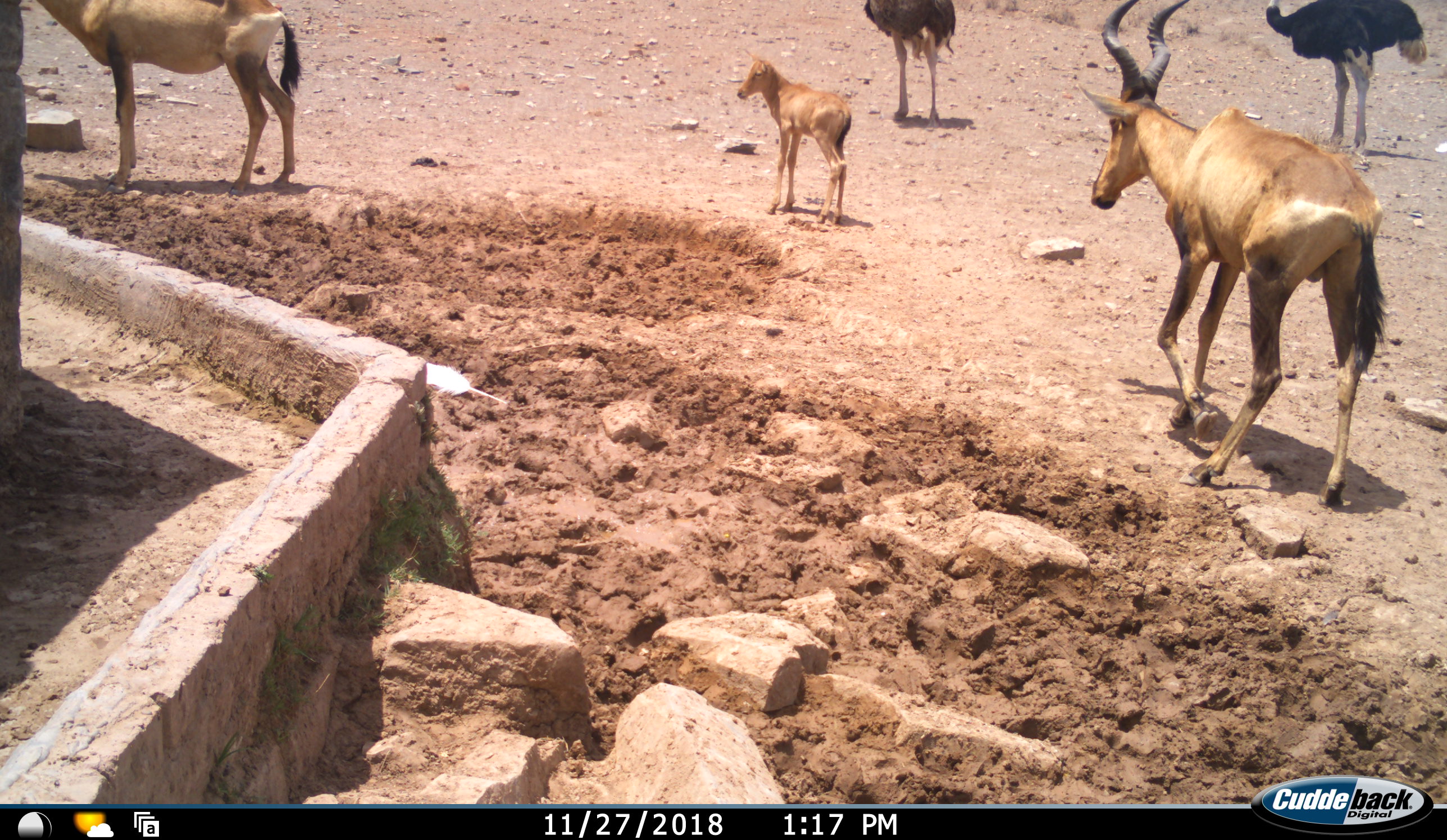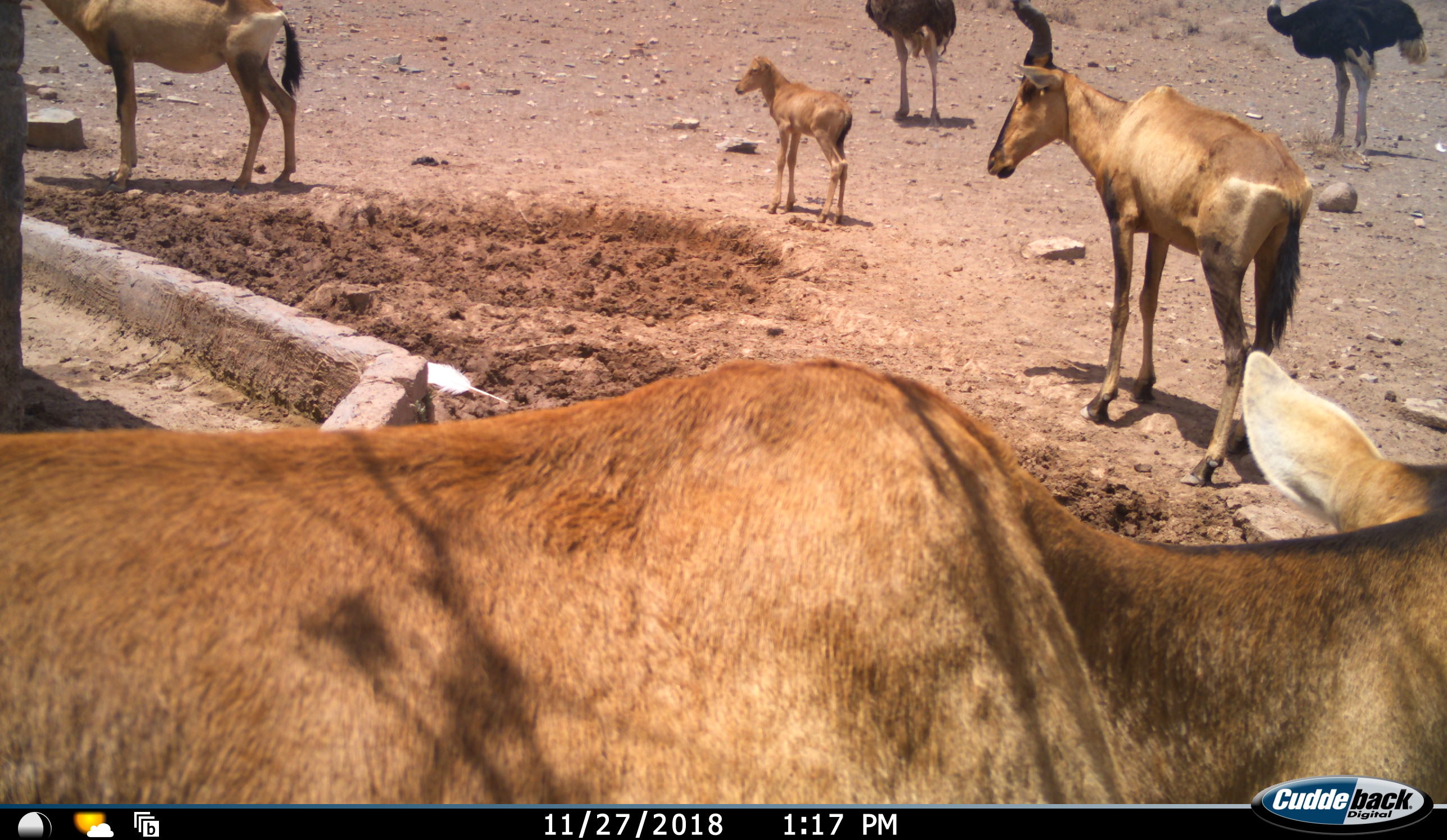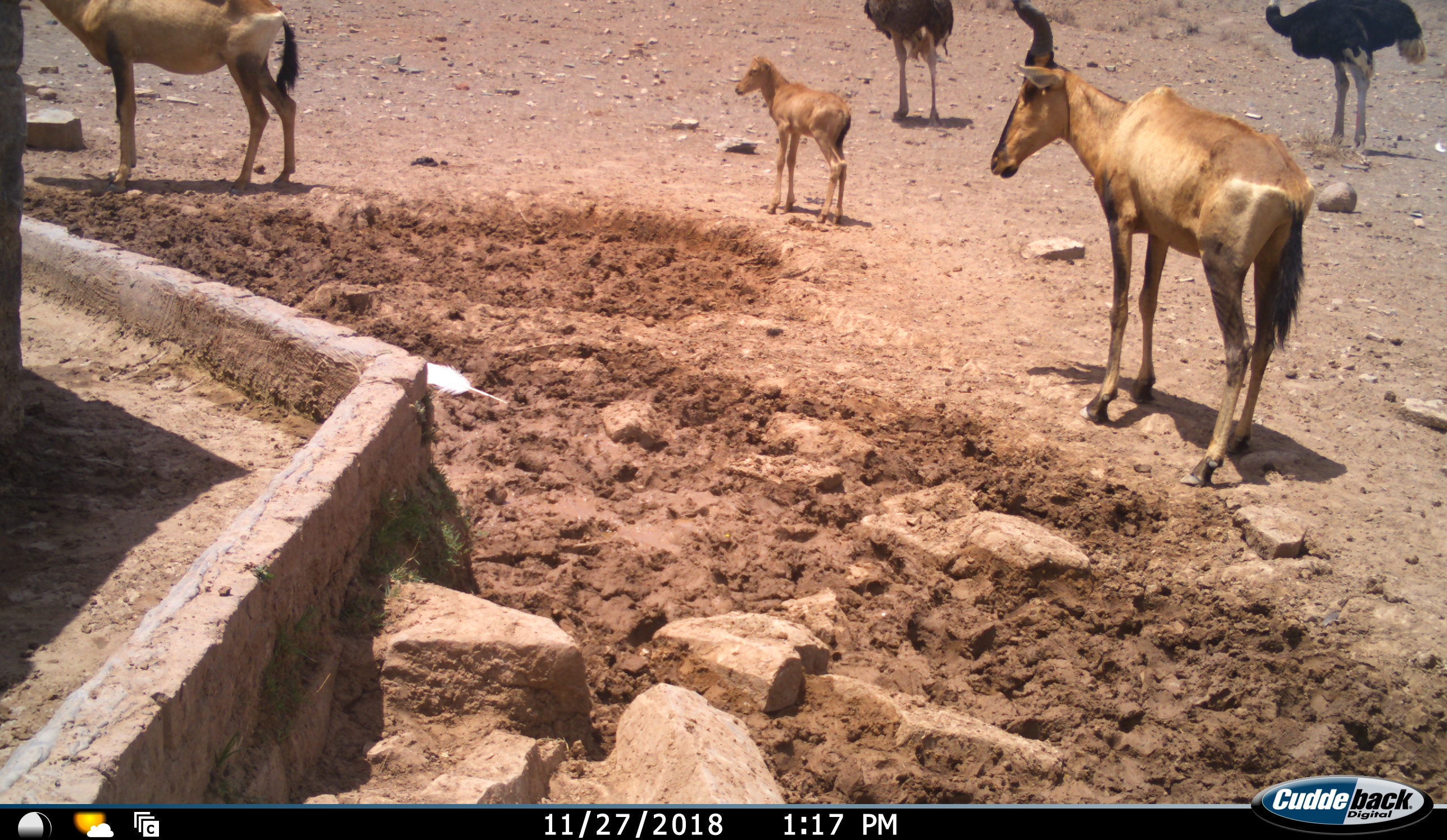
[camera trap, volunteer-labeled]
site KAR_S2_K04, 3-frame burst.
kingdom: Animalia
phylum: Chordata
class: Mammalia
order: Artiodactyla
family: Bovidae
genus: Alcelaphus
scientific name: Alcelaphus buselaphus caama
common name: red hartebeest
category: hartebeestred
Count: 4.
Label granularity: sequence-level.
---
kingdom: Animalia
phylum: Chordata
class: Aves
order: Struthioniformes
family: Struthionidae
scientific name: Struthionidae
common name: ostrich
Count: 2.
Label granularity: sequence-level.